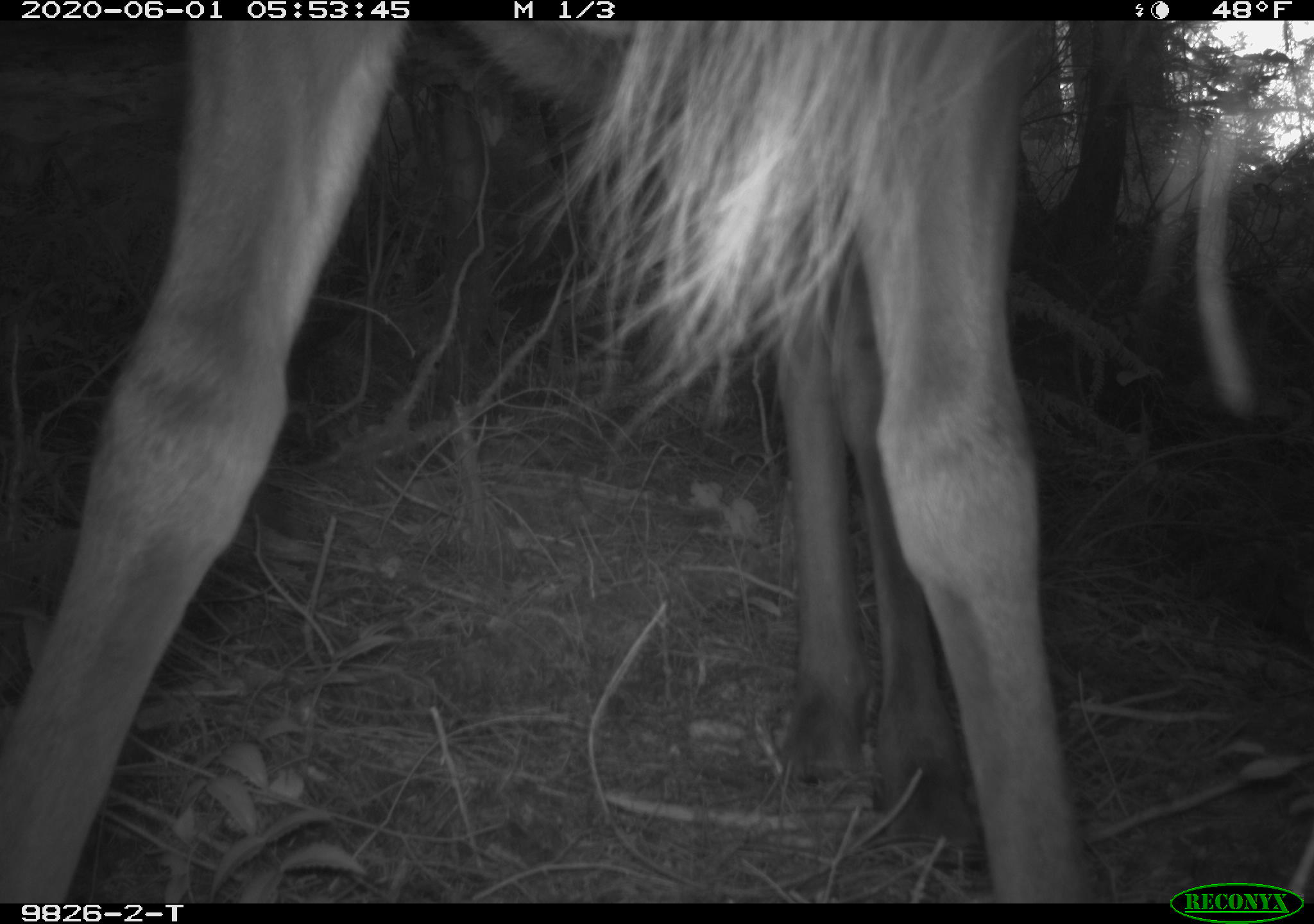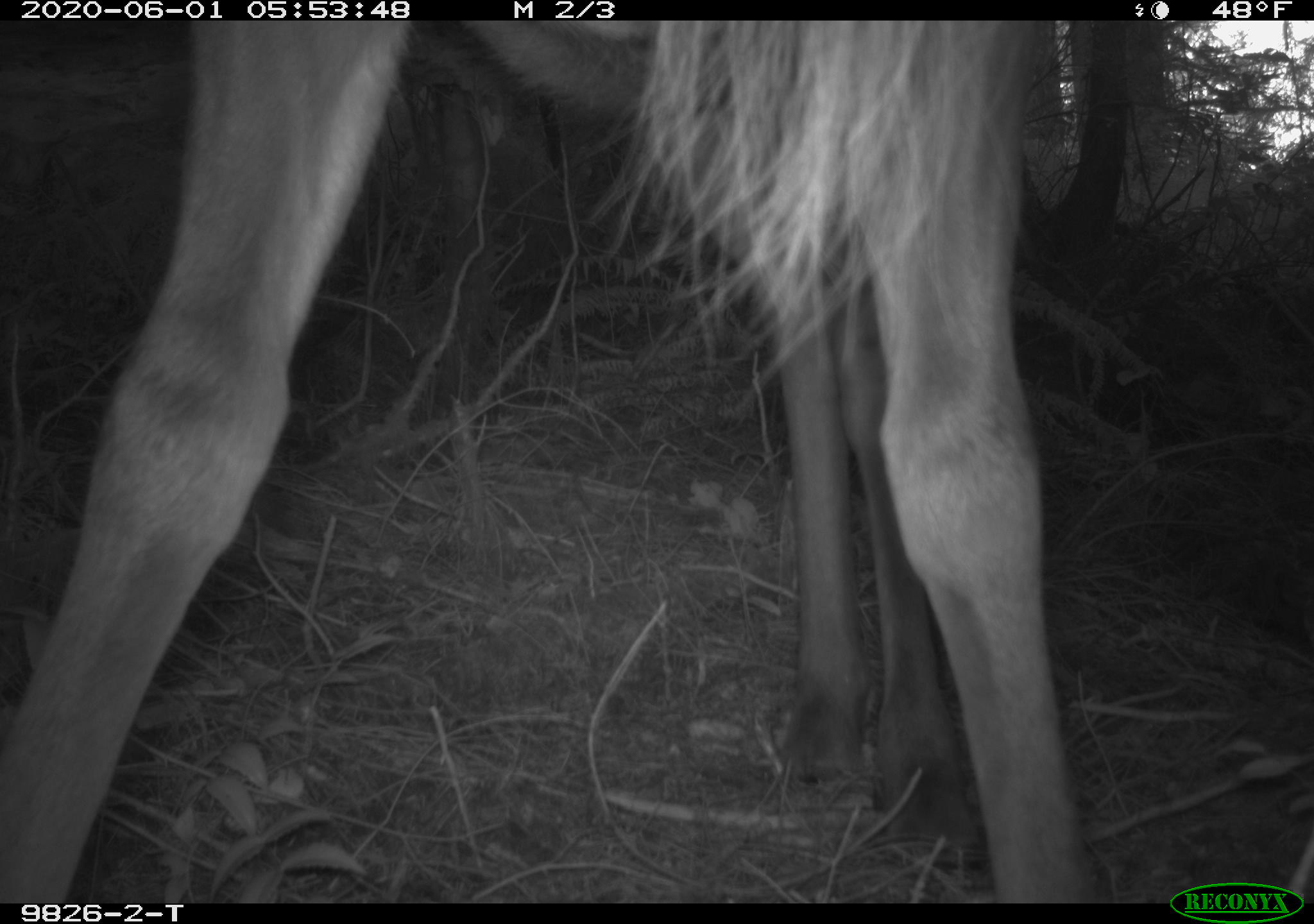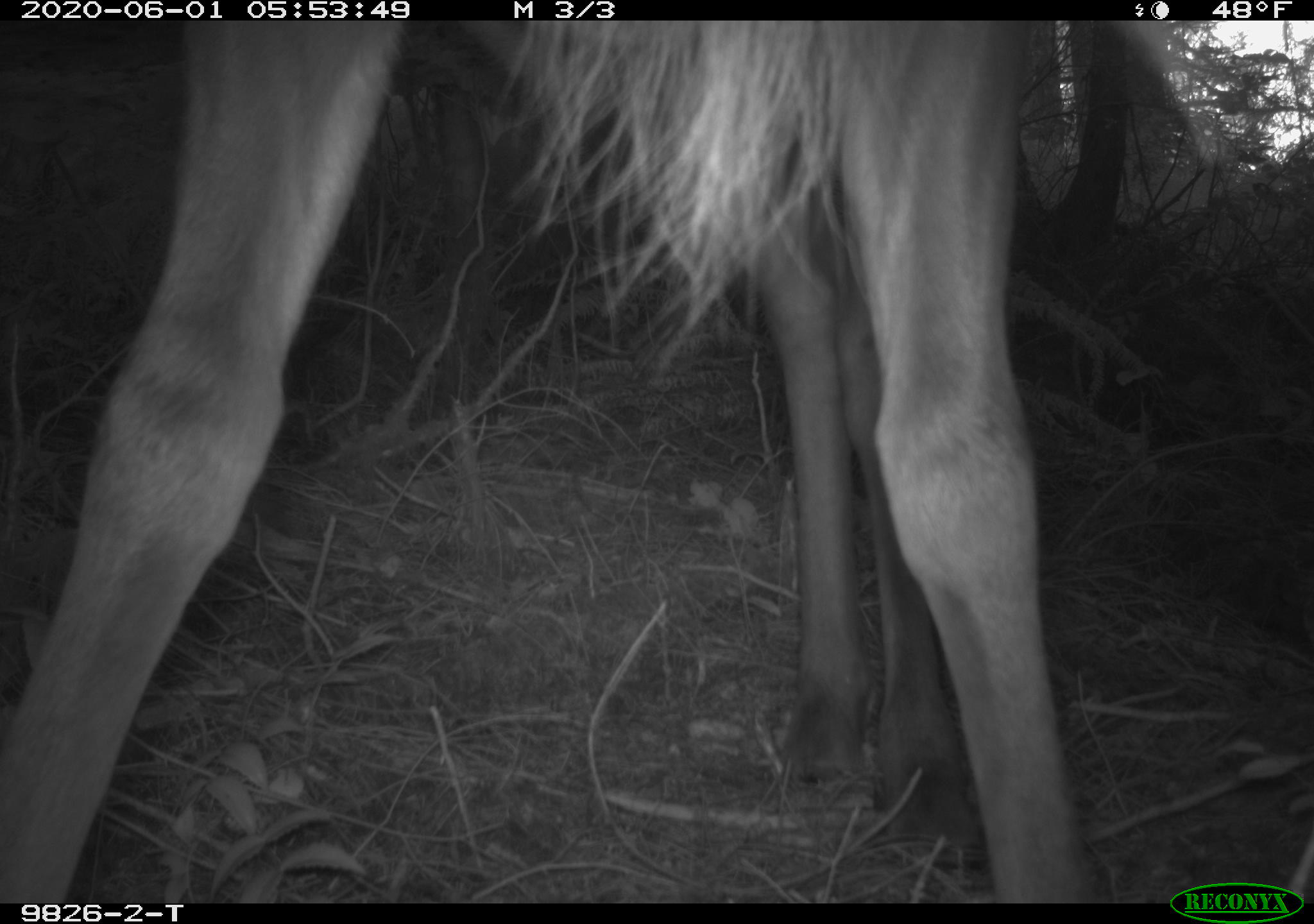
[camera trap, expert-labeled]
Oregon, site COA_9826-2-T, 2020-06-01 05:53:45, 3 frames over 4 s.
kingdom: Animalia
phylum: Chordata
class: Mammalia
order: Artiodactyla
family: Cervidae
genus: Cervus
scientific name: Cervus canadensis roosevelti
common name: roosevelt elk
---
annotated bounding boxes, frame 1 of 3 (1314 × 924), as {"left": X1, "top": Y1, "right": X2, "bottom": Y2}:
roosevelt elk: {"left": 7, "top": 26, "right": 1091, "bottom": 893}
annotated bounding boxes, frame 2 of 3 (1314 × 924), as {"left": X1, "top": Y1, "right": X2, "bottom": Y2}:
roosevelt elk: {"left": 12, "top": 28, "right": 1087, "bottom": 888}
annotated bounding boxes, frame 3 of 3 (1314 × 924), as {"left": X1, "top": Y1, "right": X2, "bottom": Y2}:
roosevelt elk: {"left": 5, "top": 33, "right": 1102, "bottom": 893}